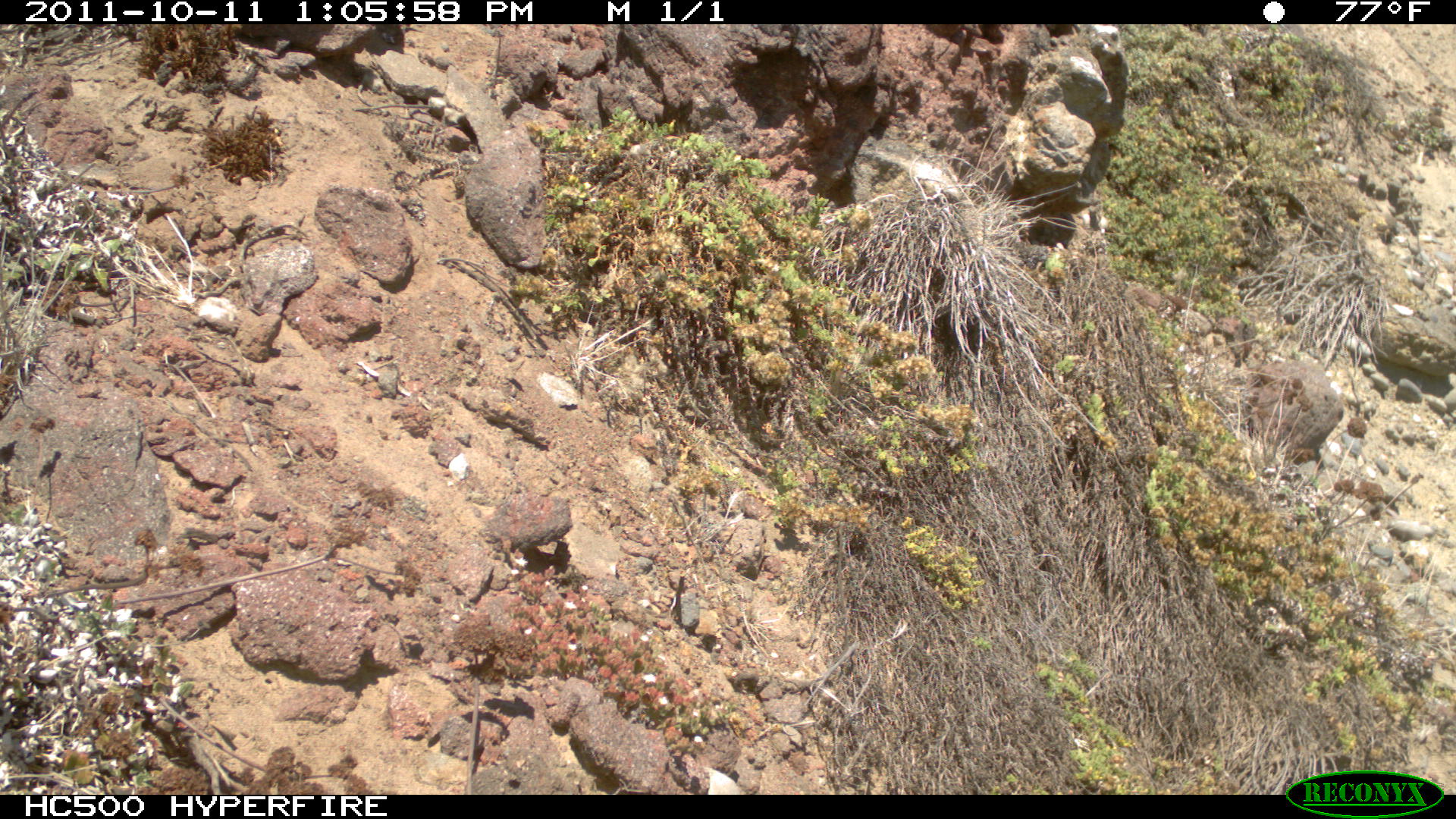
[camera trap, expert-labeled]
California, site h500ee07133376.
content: no animal present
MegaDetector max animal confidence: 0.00